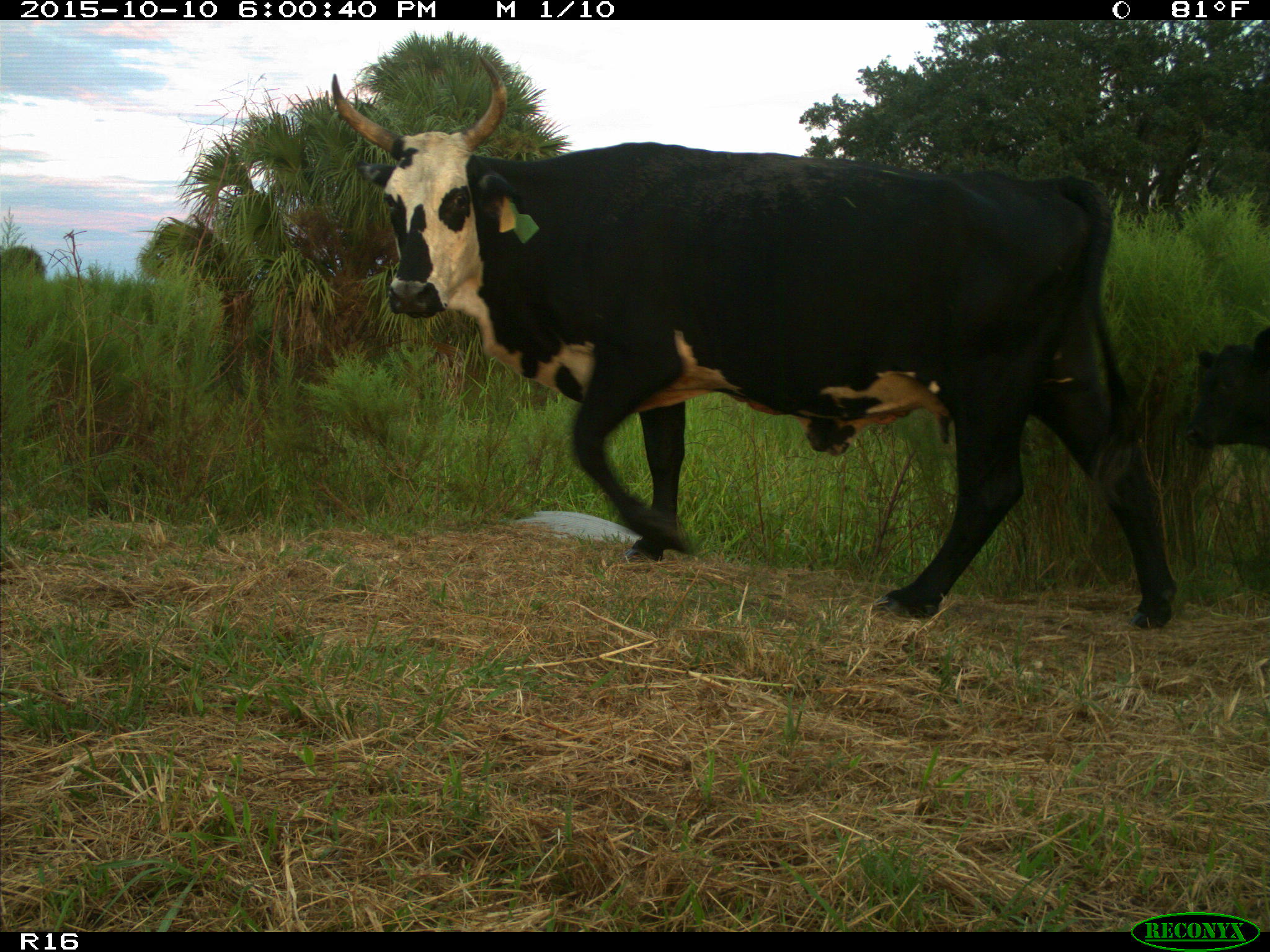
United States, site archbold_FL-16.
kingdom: Animalia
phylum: Chordata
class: Mammalia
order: Artiodactyla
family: Bovidae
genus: Bos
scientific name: Bos taurus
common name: domestic cow